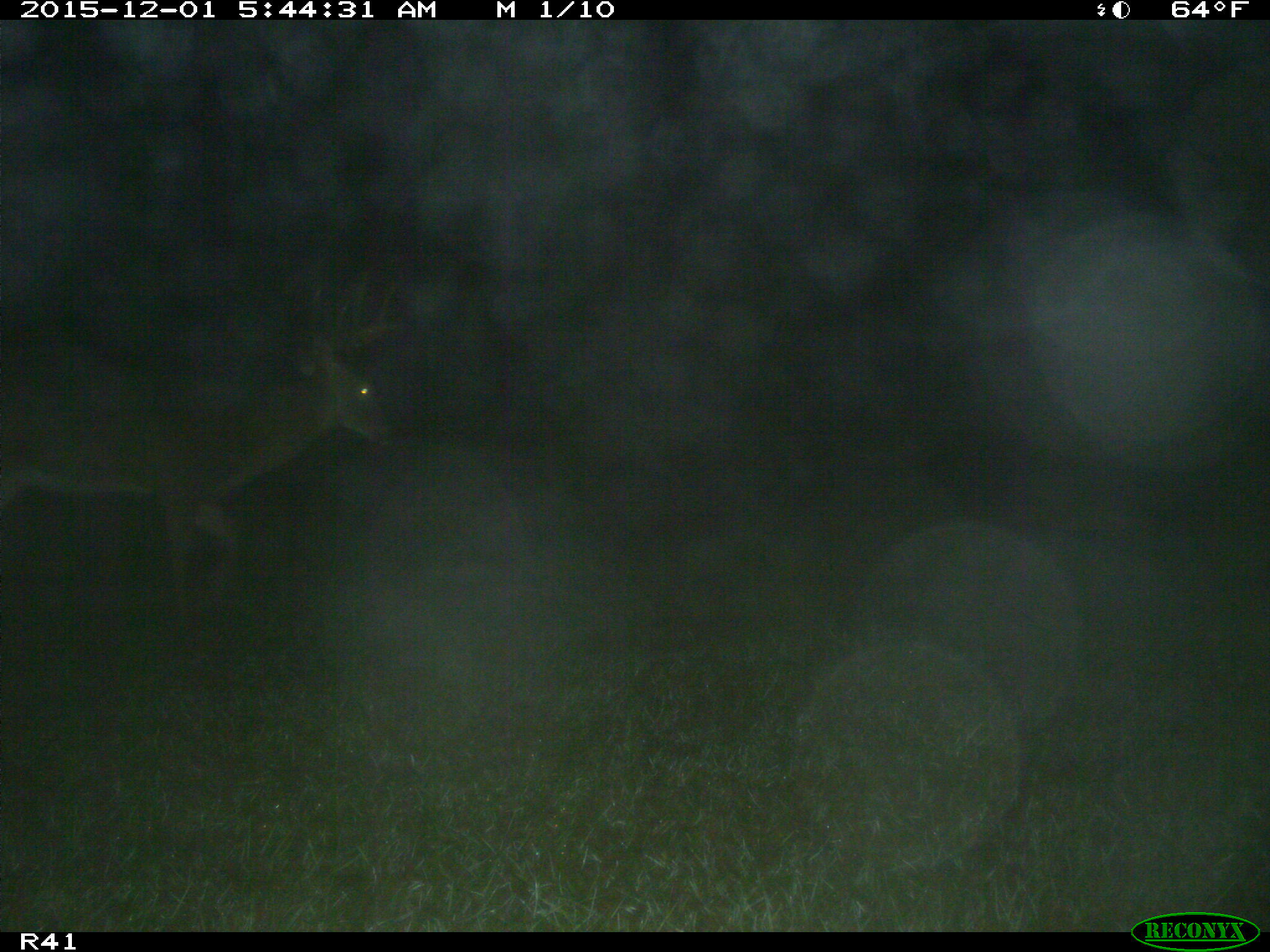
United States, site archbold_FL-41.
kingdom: Animalia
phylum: Chordata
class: Mammalia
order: Artiodactyla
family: Cervidae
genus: Odocoileus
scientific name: Odocoileus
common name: deer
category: unidentified deer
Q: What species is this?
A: Unidentified deer (deer) (Odocoileus).